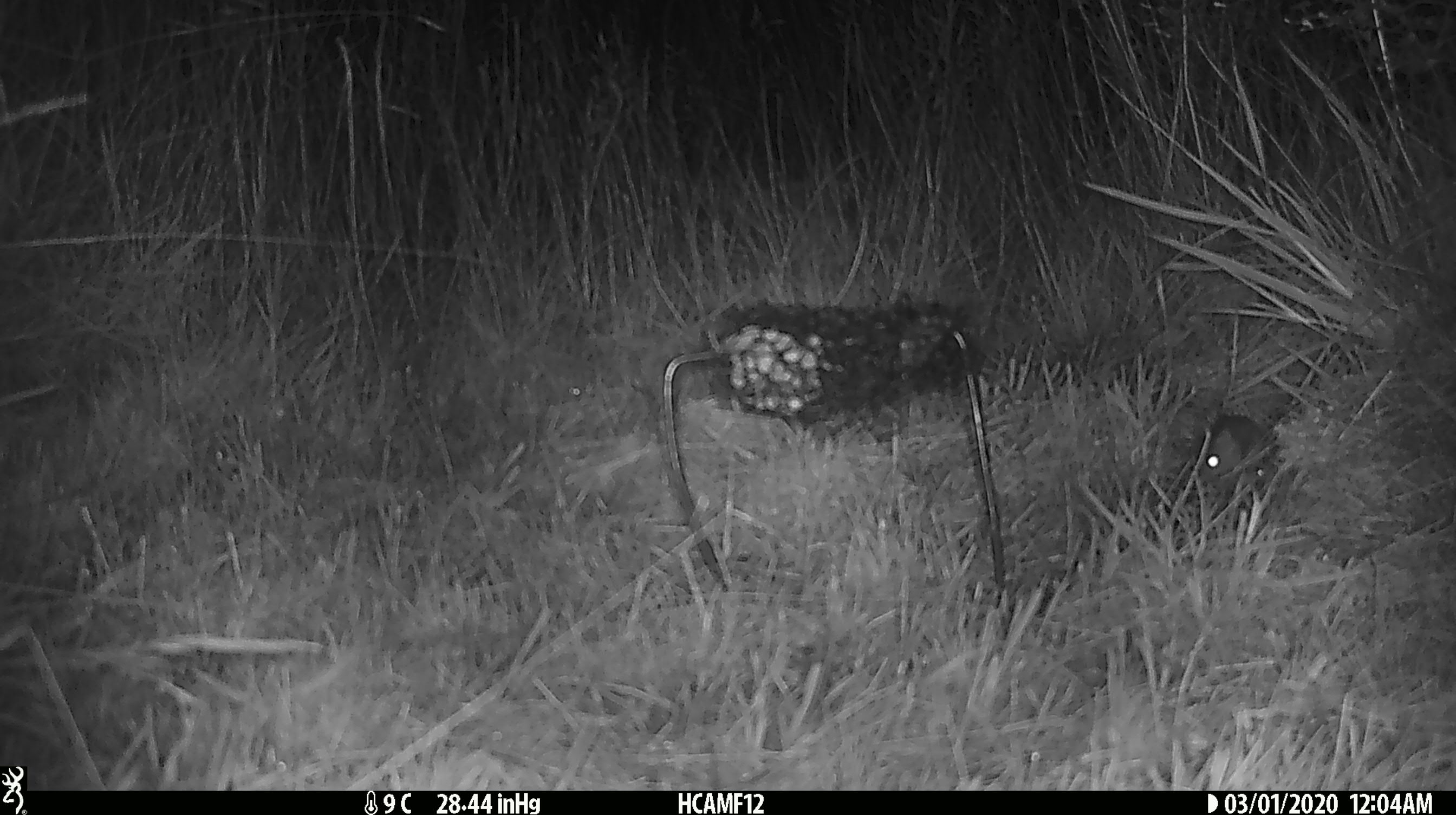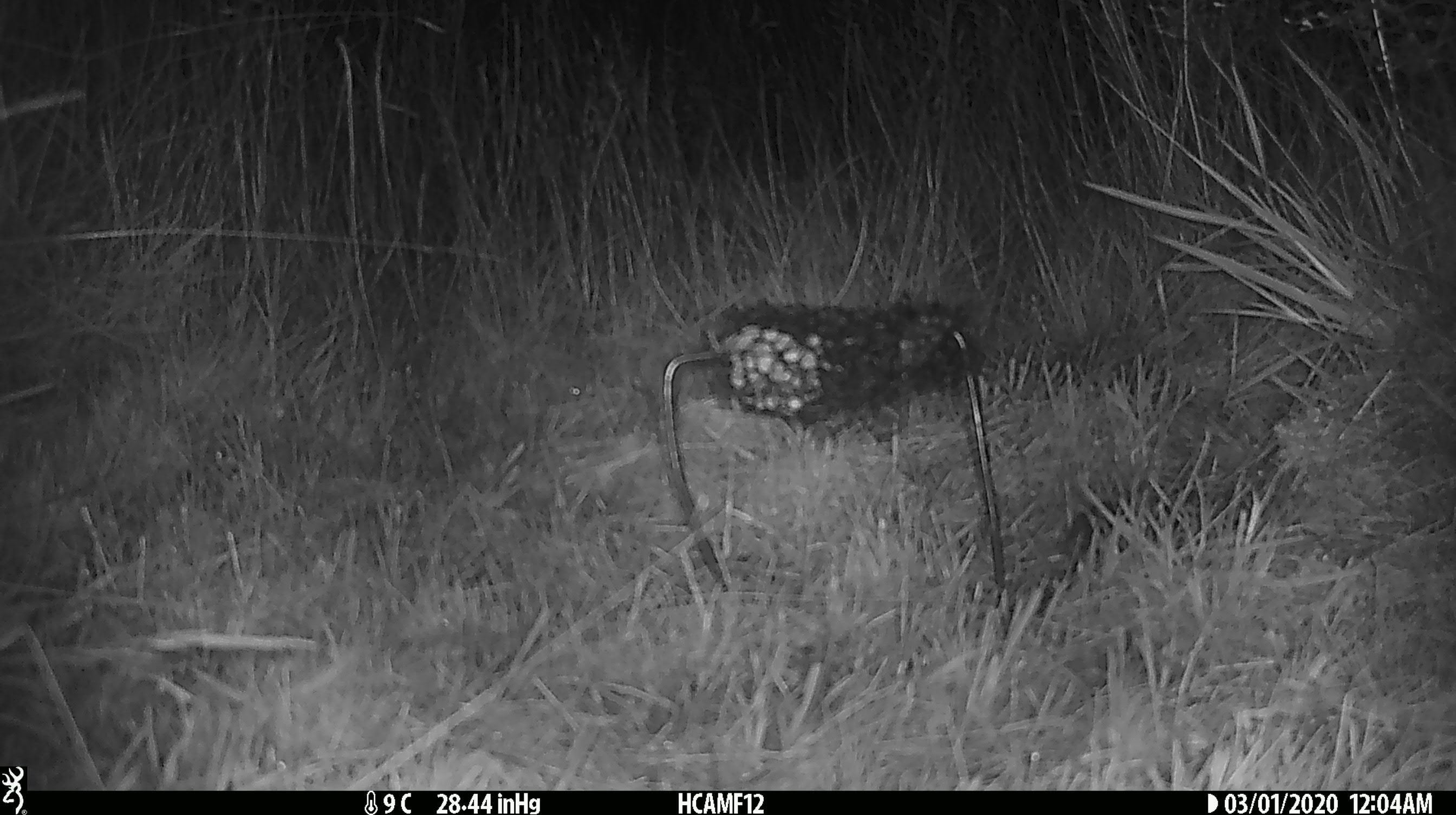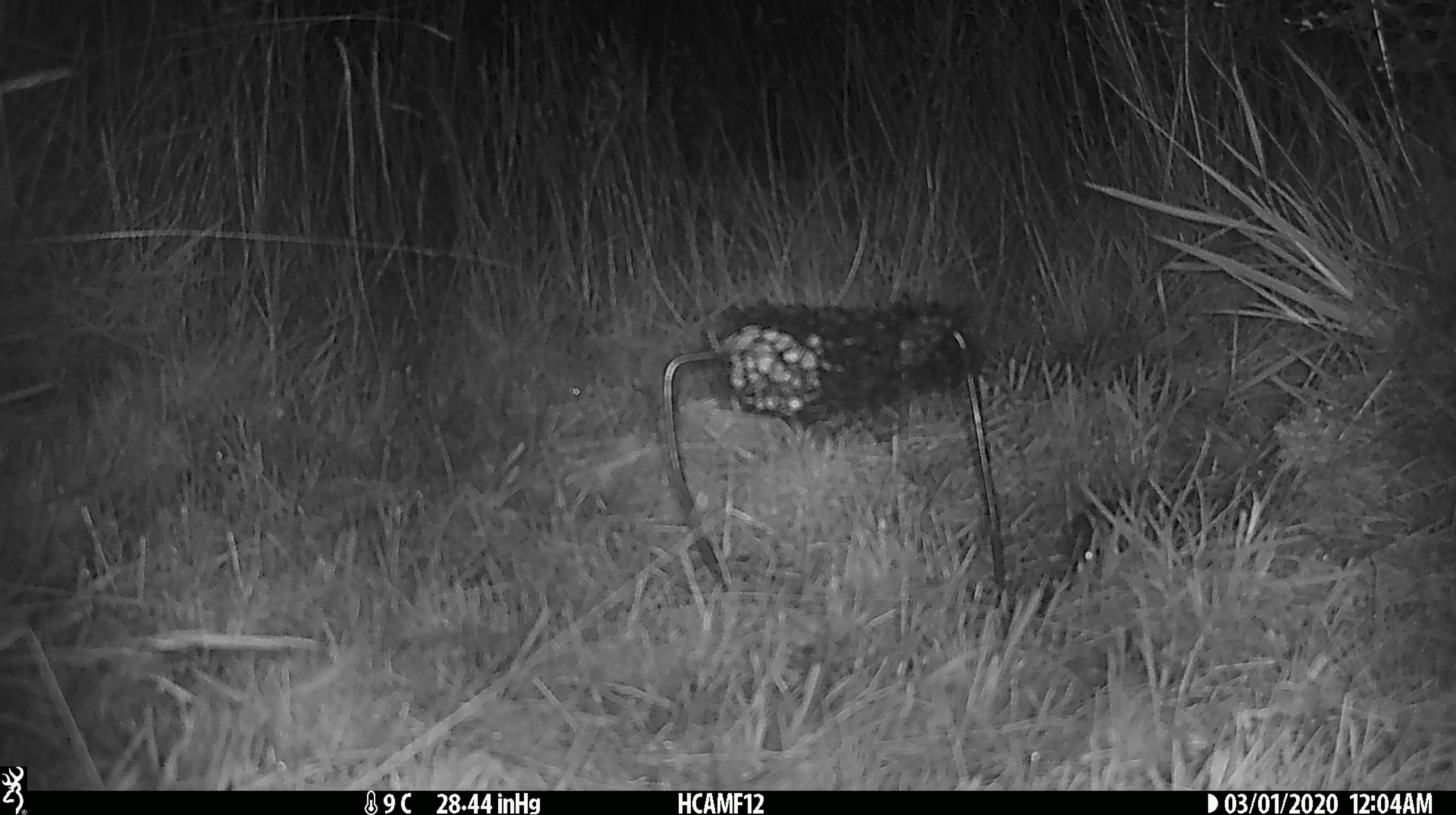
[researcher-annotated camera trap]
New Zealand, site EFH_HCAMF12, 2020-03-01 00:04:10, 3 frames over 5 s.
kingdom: Animalia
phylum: Chordata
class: Mammalia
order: Rodentia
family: Muridae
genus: Mus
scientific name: Mus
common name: mouse